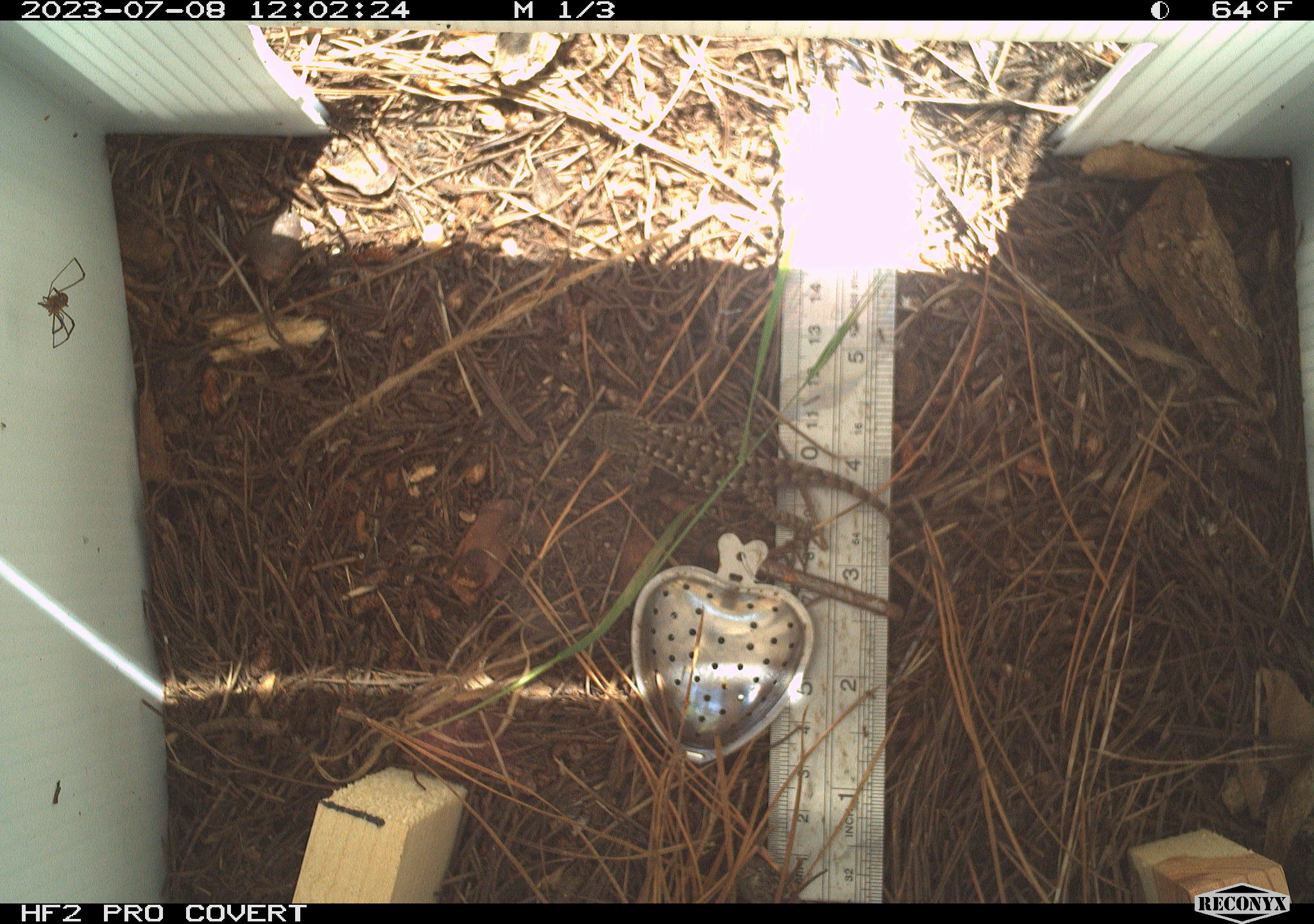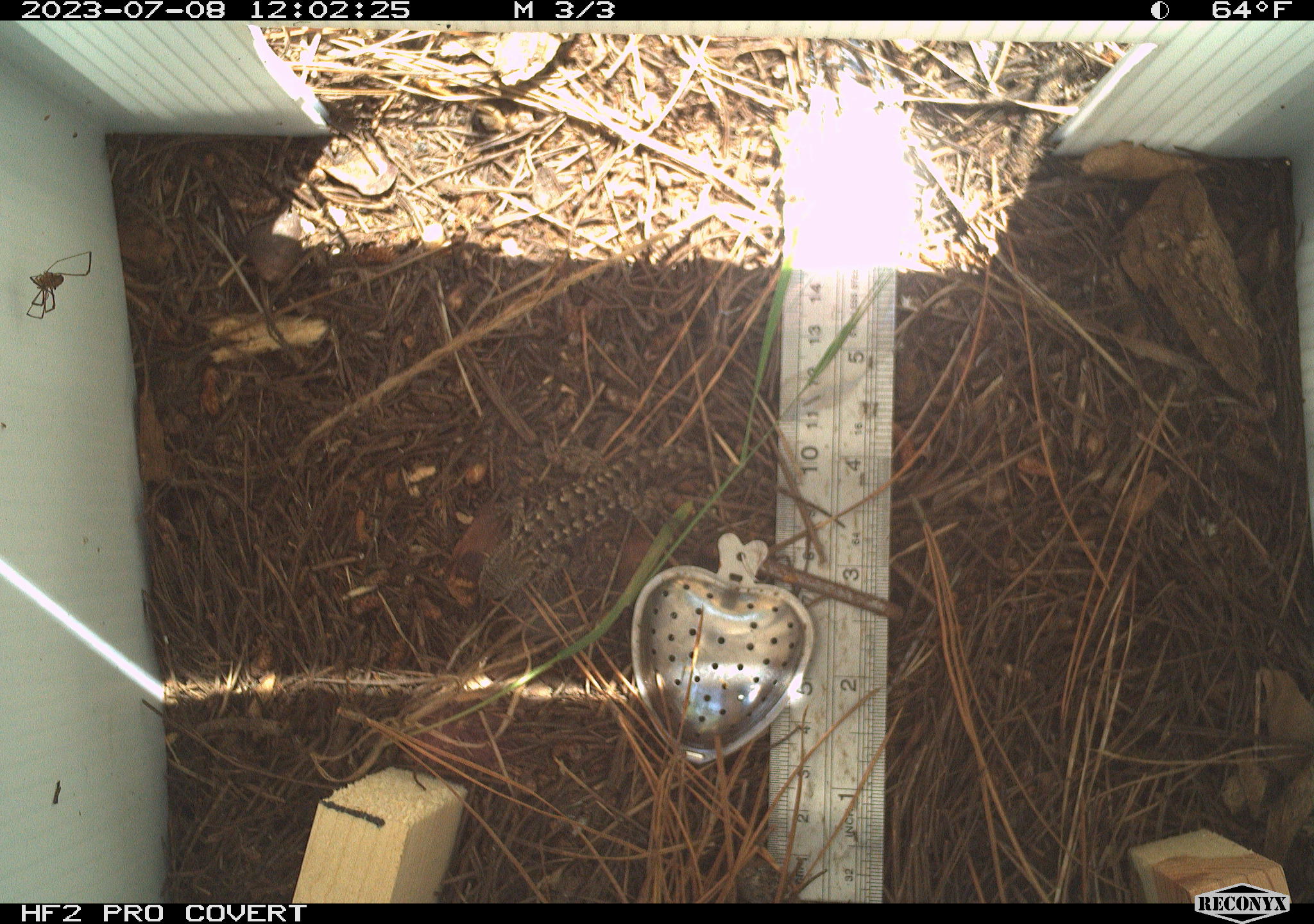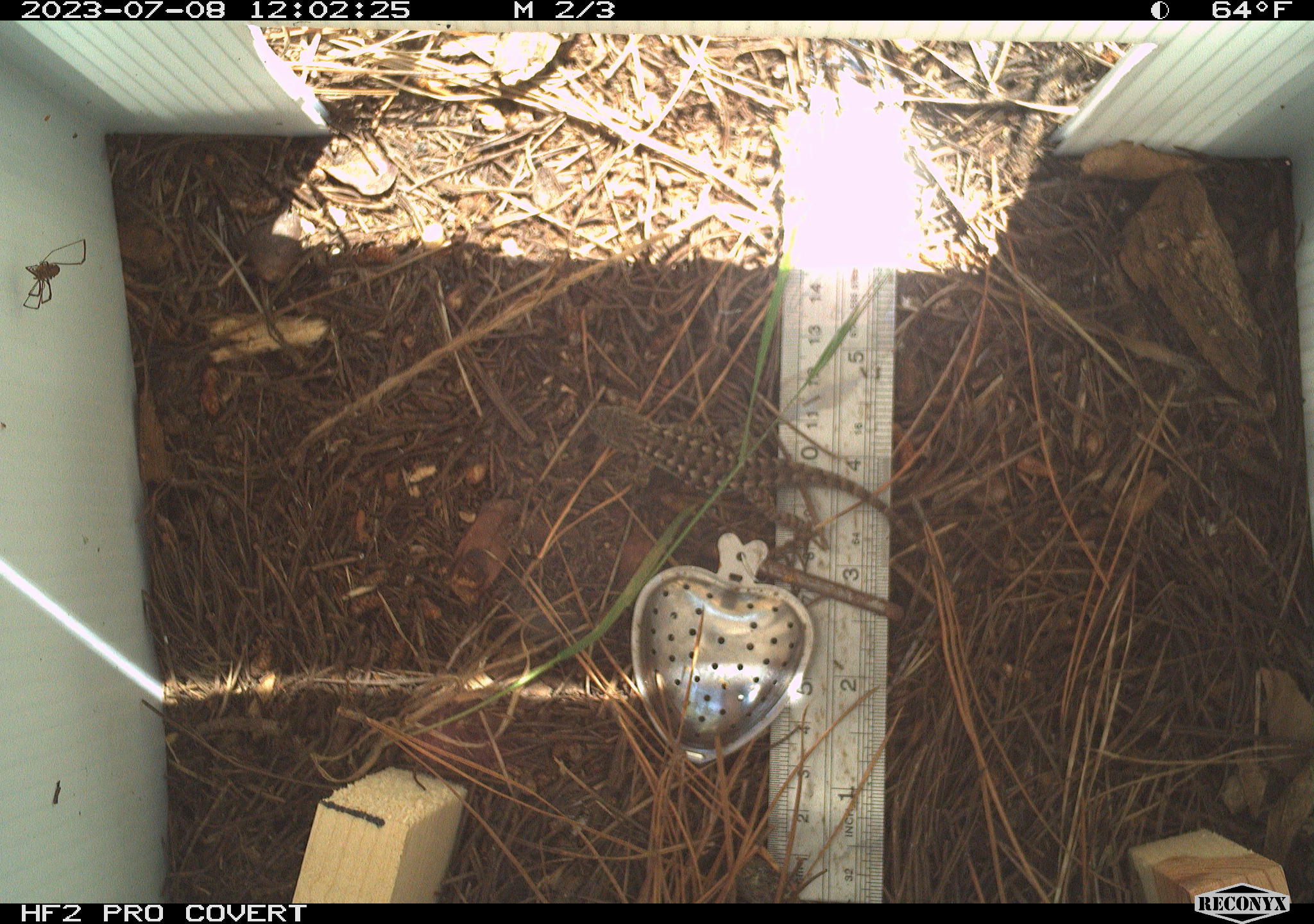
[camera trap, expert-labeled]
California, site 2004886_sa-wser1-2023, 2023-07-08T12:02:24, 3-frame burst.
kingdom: Animalia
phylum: Chordata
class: Reptilia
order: Squamata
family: Phrynosomatidae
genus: Sceloporus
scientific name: Sceloporus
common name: spiny lizards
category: sceloporus species